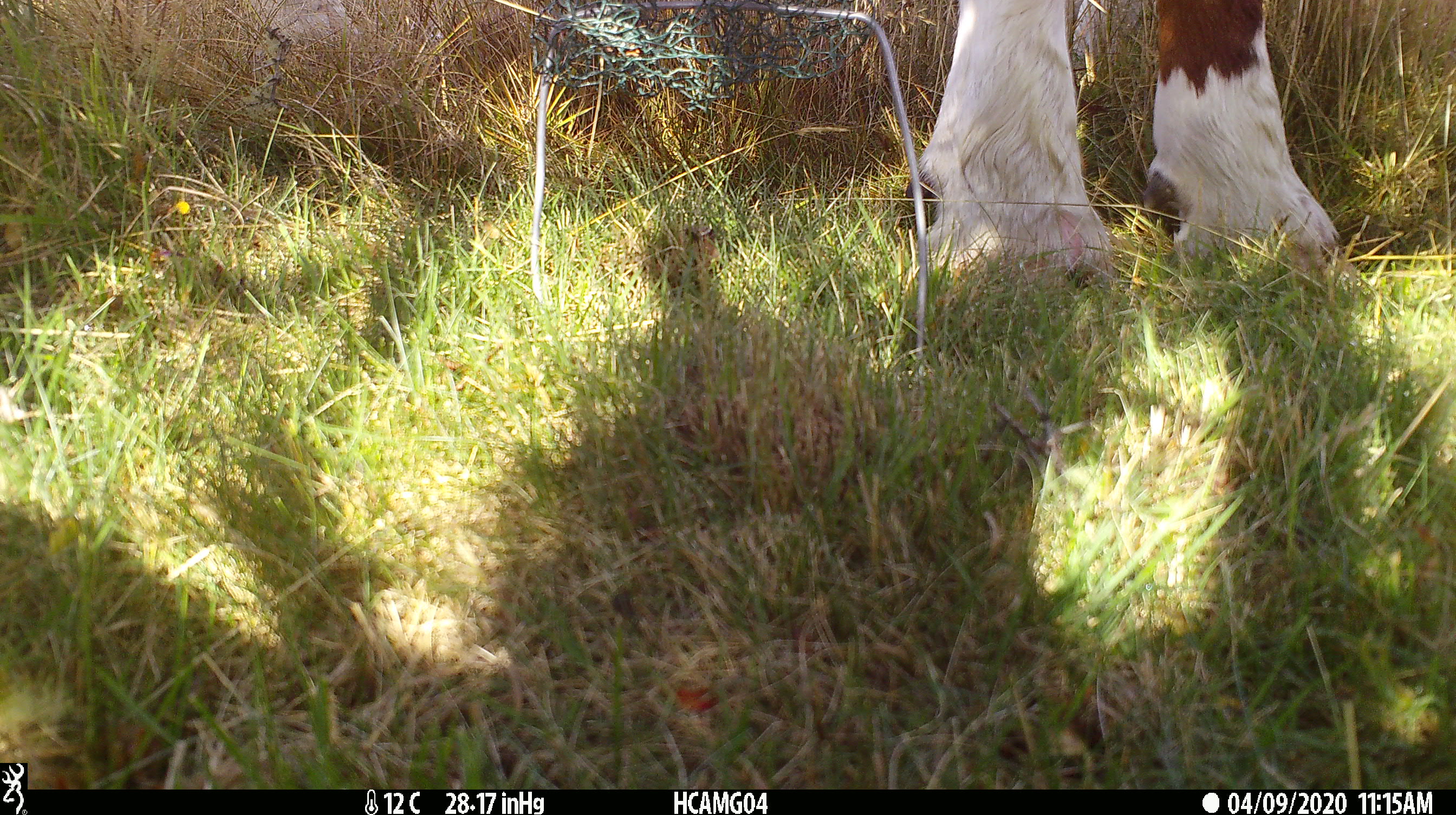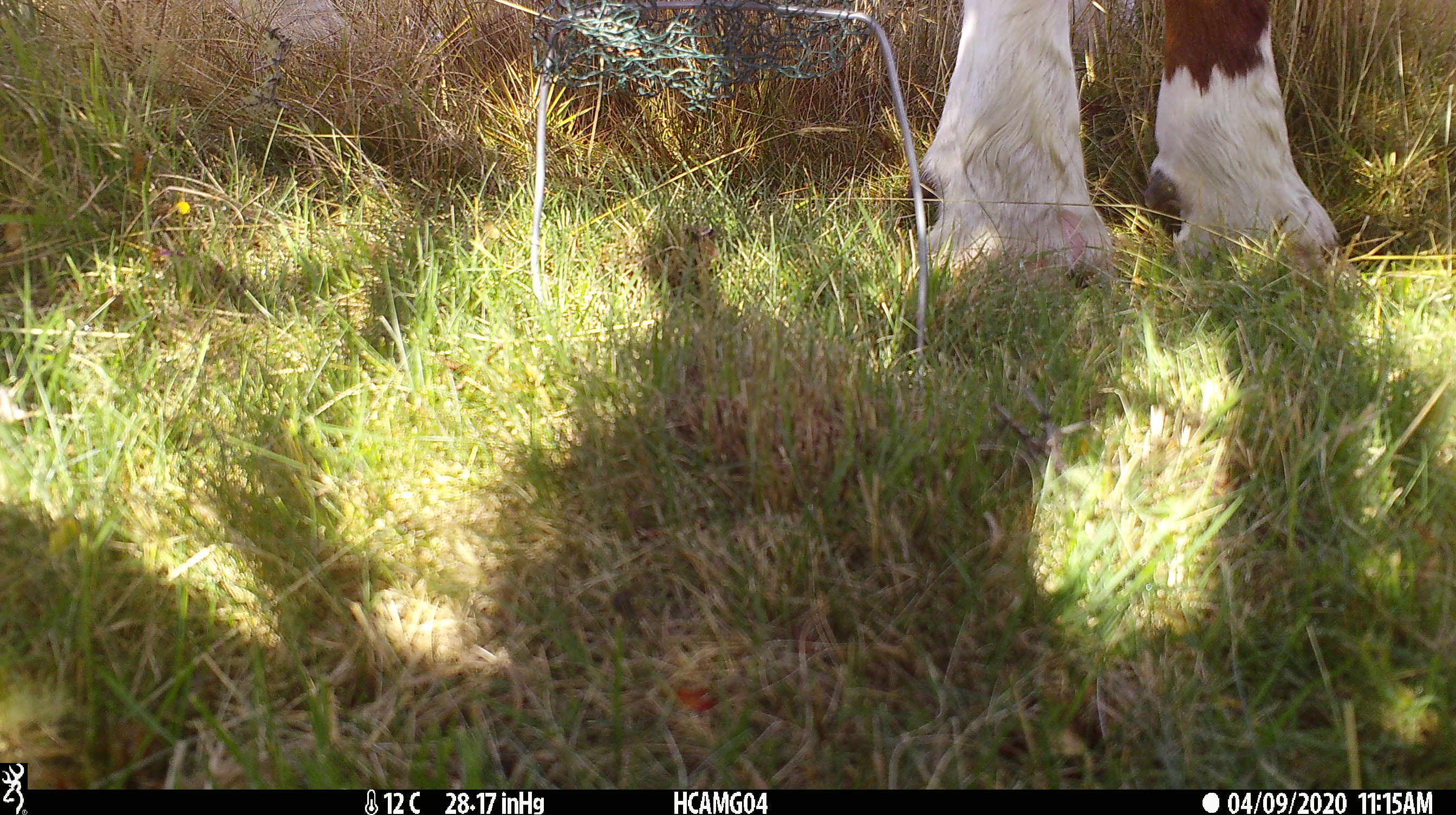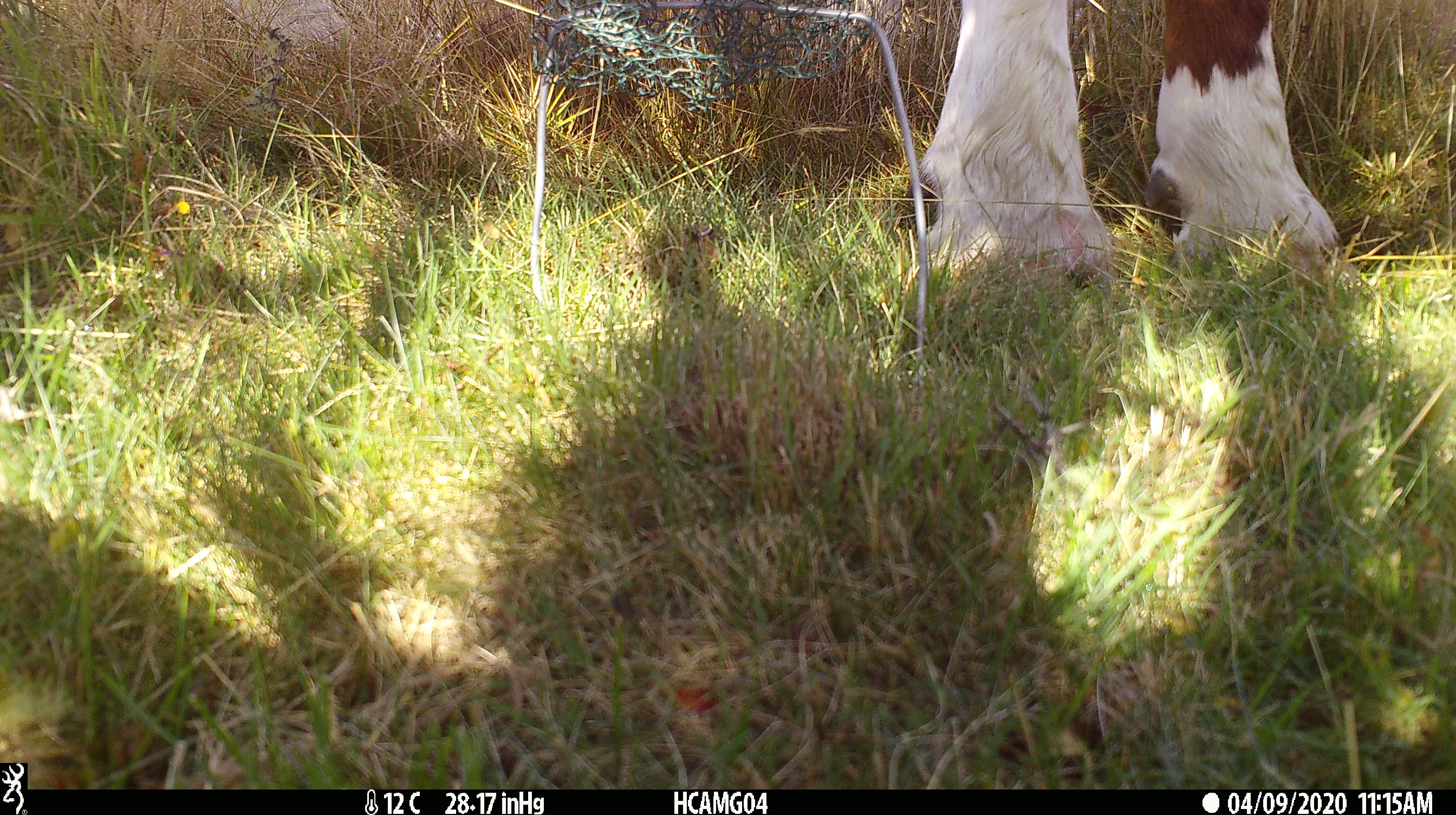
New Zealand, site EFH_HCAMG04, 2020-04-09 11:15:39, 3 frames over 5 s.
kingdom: Animalia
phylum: Chordata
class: Mammalia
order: Artiodactyla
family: Bovidae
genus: Bos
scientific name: Bos taurus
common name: domestic cow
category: cow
Cow (domestic cow) (Bos taurus).